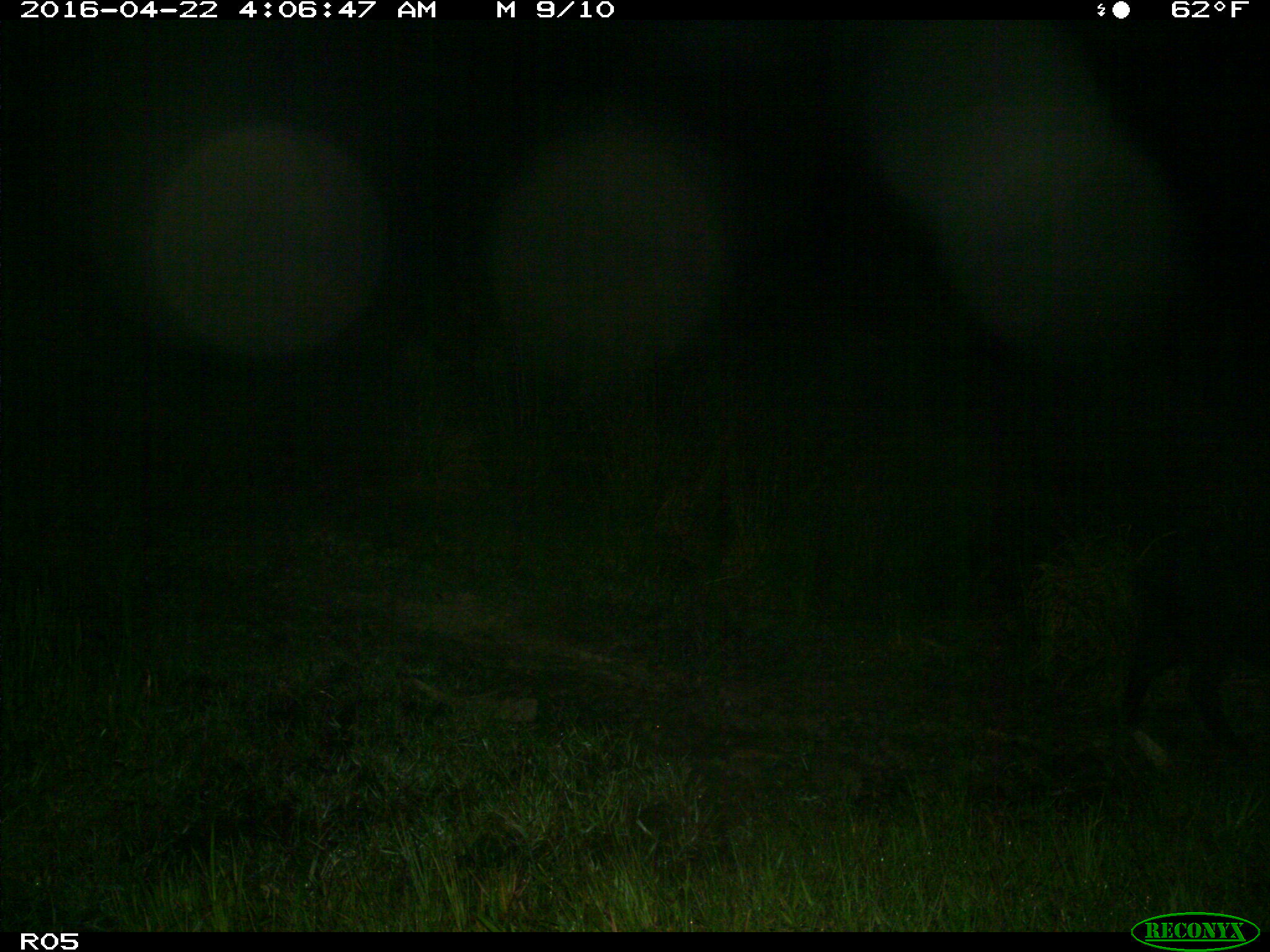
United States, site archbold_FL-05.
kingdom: Animalia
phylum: Chordata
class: Mammalia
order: Artiodactyla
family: Suidae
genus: Sus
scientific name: Sus scrofa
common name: wild boar